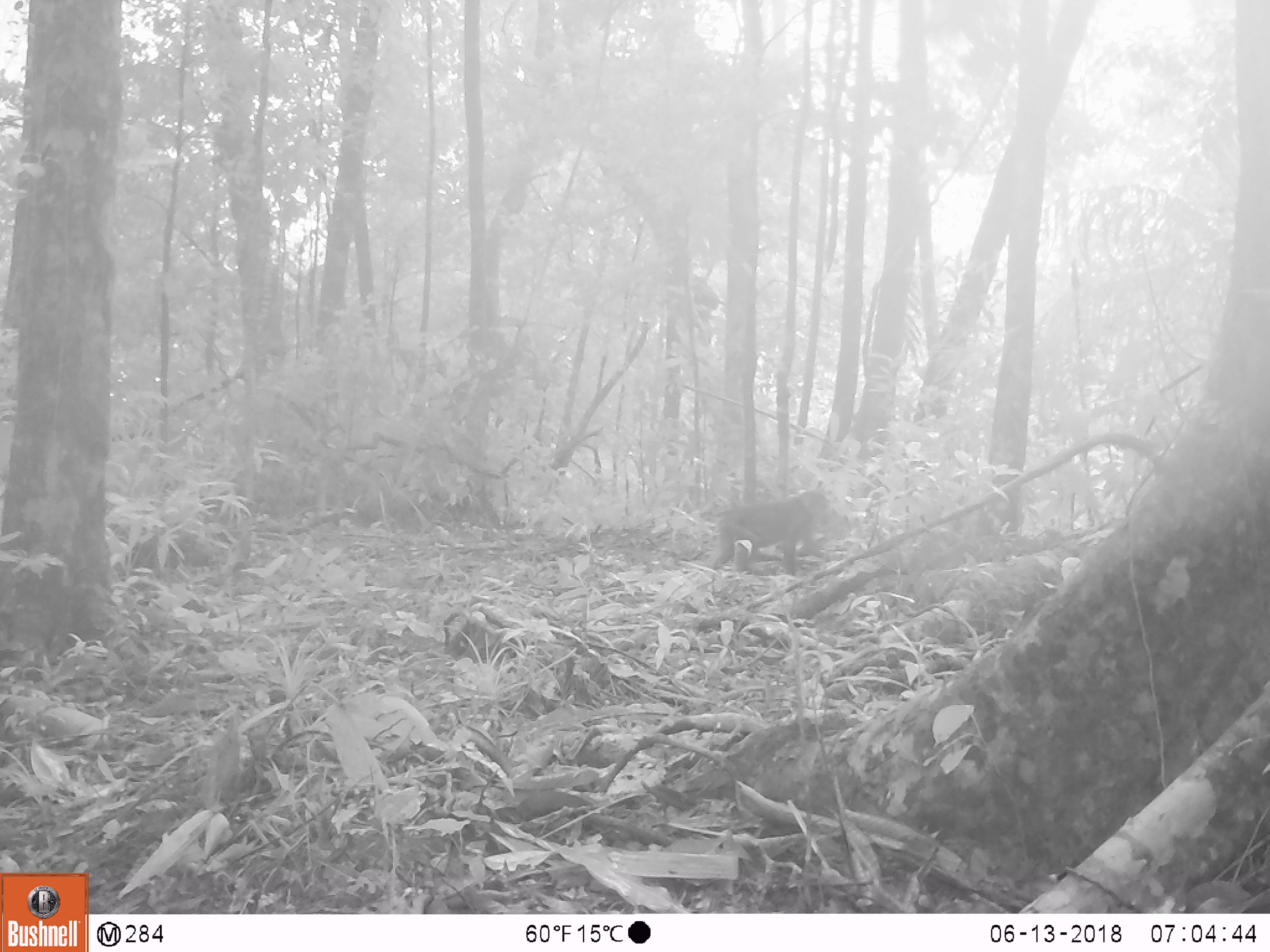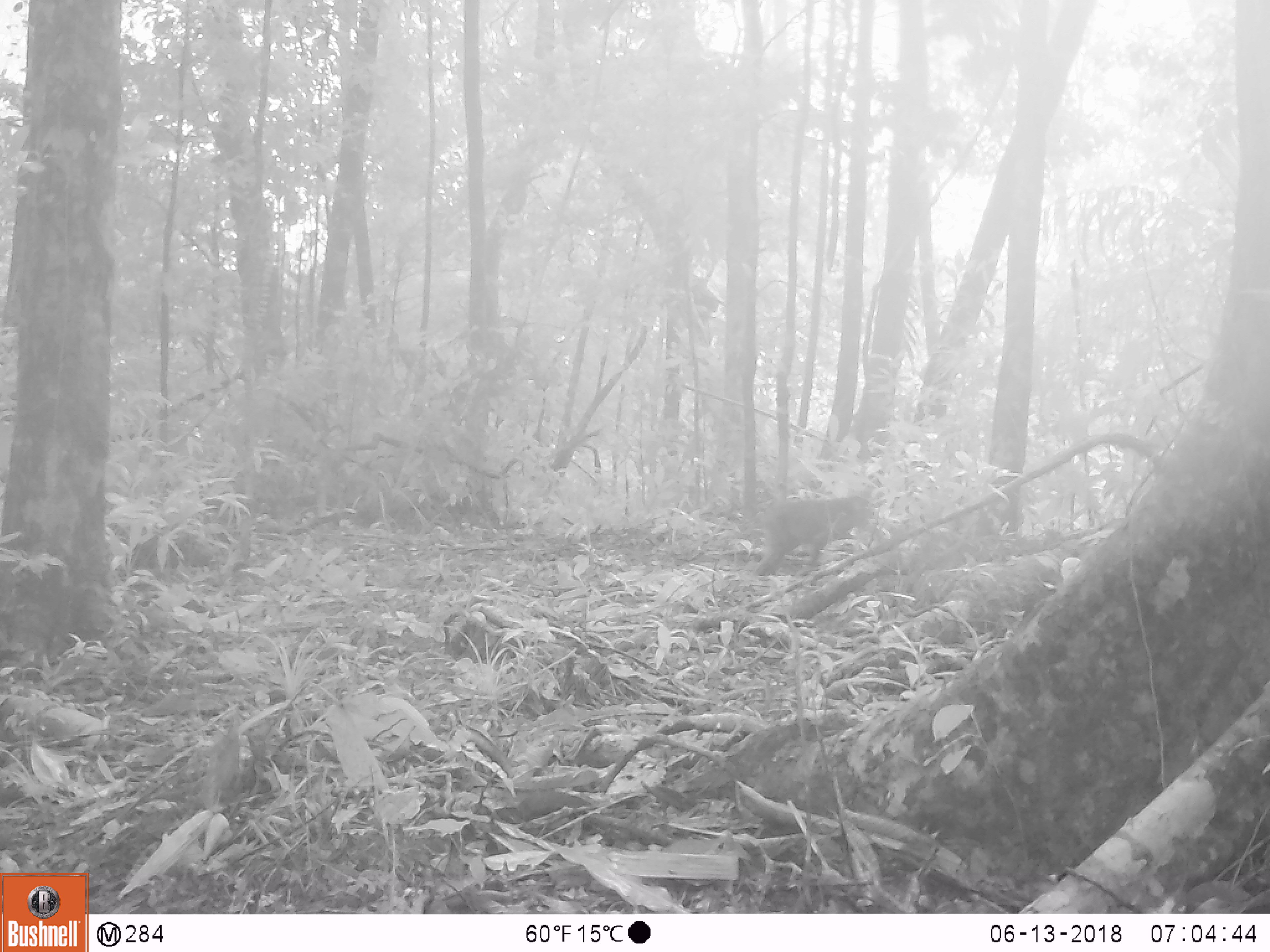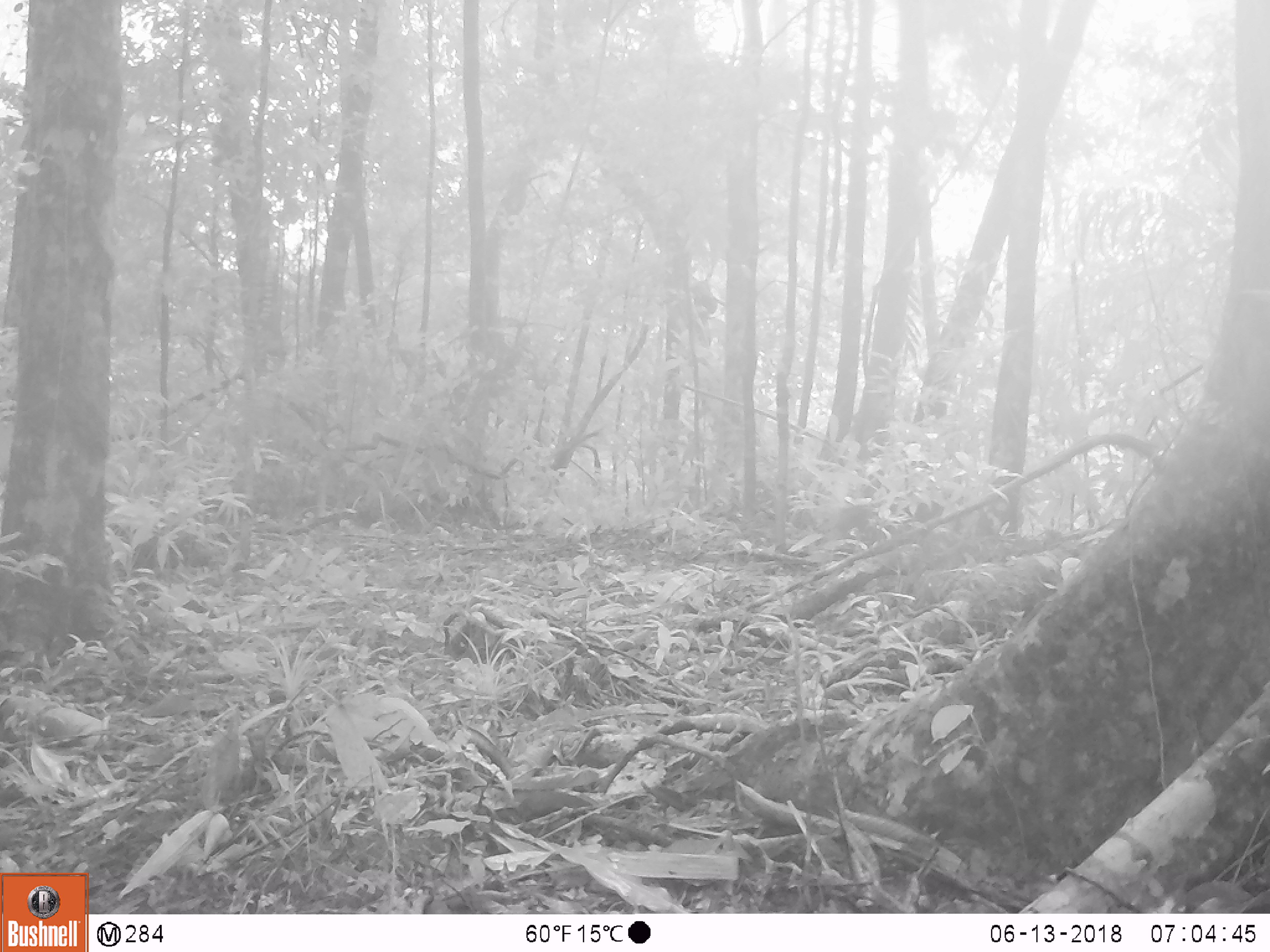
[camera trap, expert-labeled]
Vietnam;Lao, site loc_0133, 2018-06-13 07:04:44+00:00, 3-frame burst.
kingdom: Animalia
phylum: Chordata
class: Mammalia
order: Primates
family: Cercopithecidae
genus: Macaca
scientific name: Macaca arctoides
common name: stump-tailed macaque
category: stump tailed macaque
Stump tailed macaque (stump-tailed macaque) (Macaca arctoides). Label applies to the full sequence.